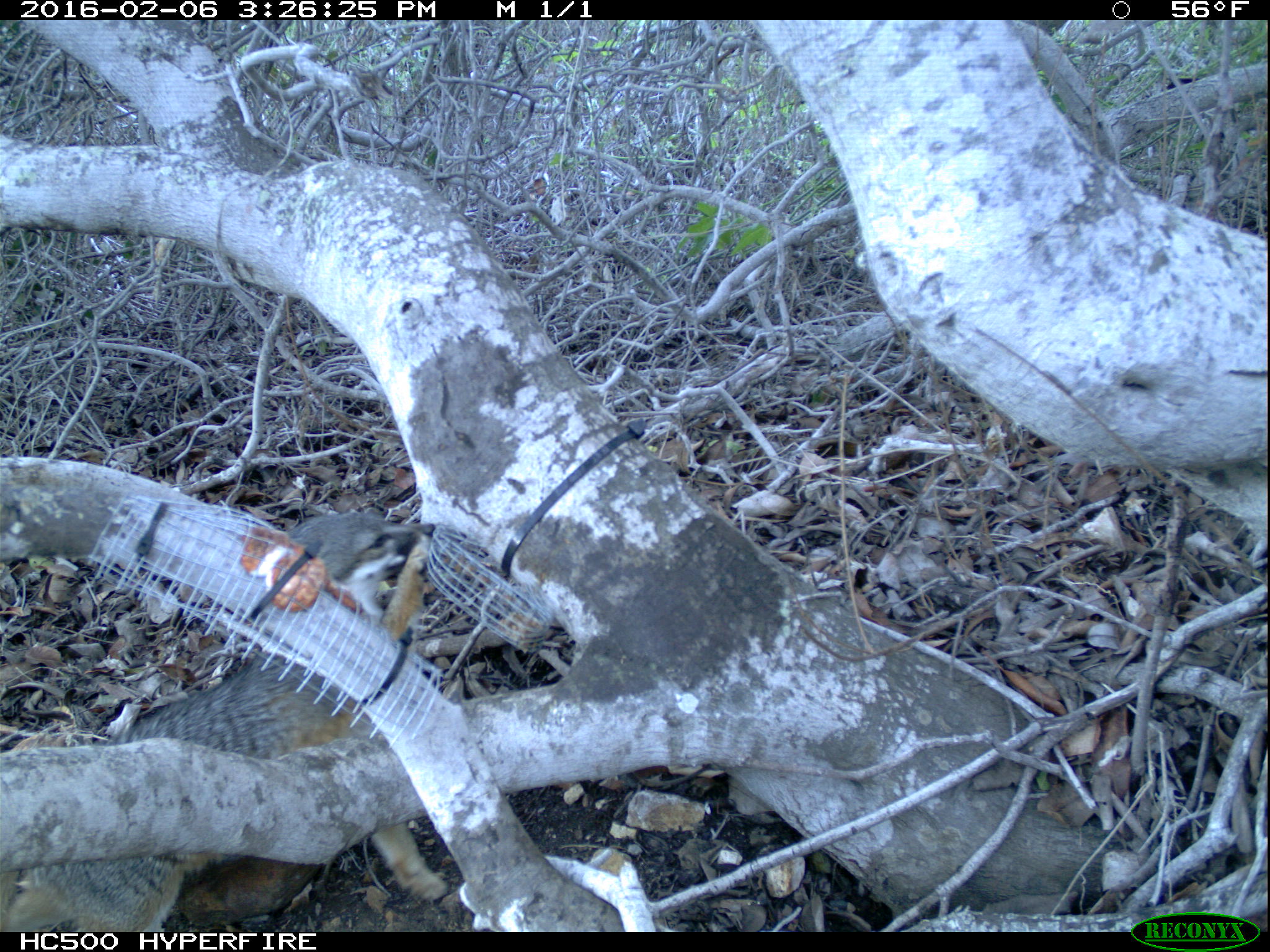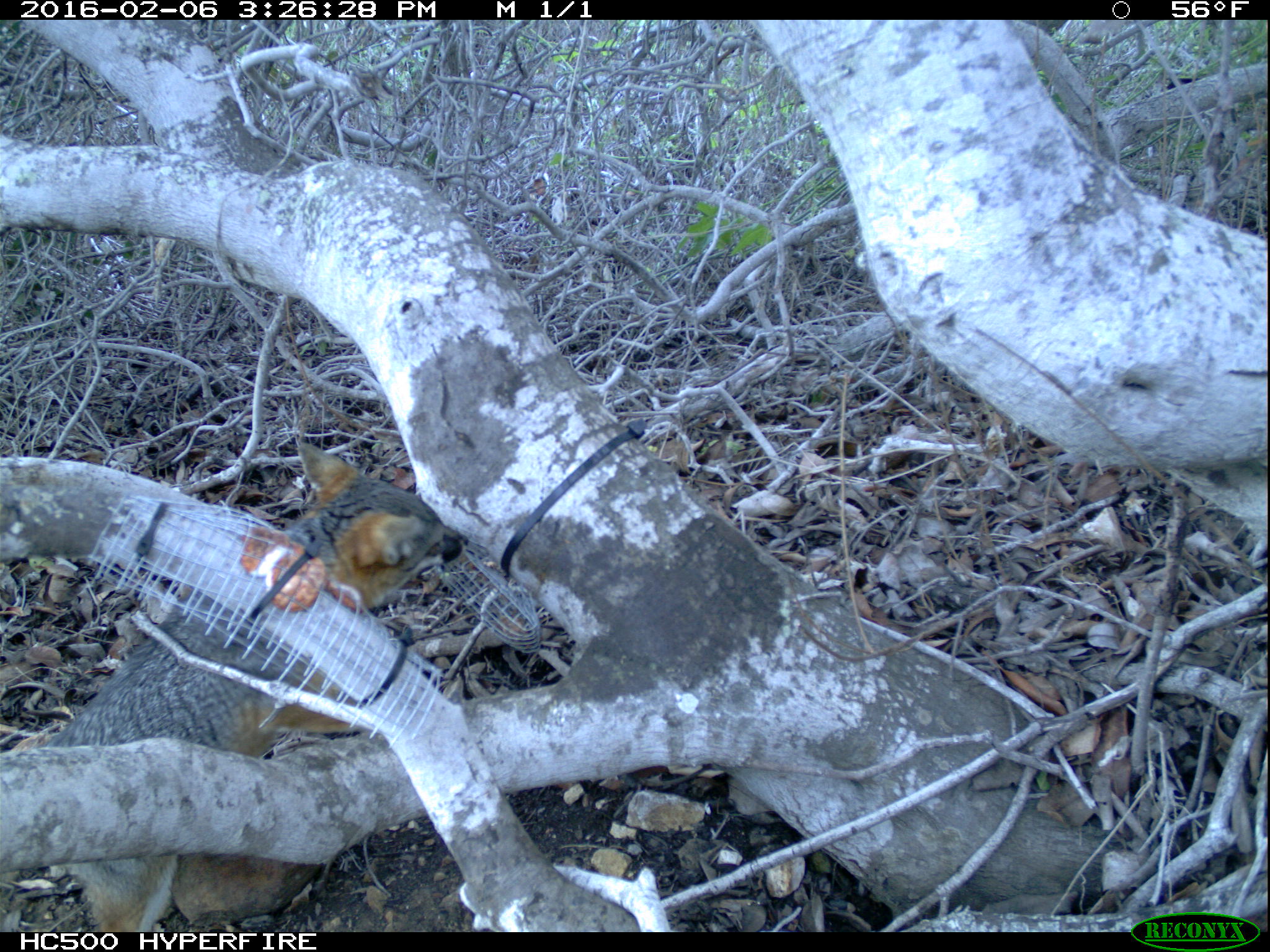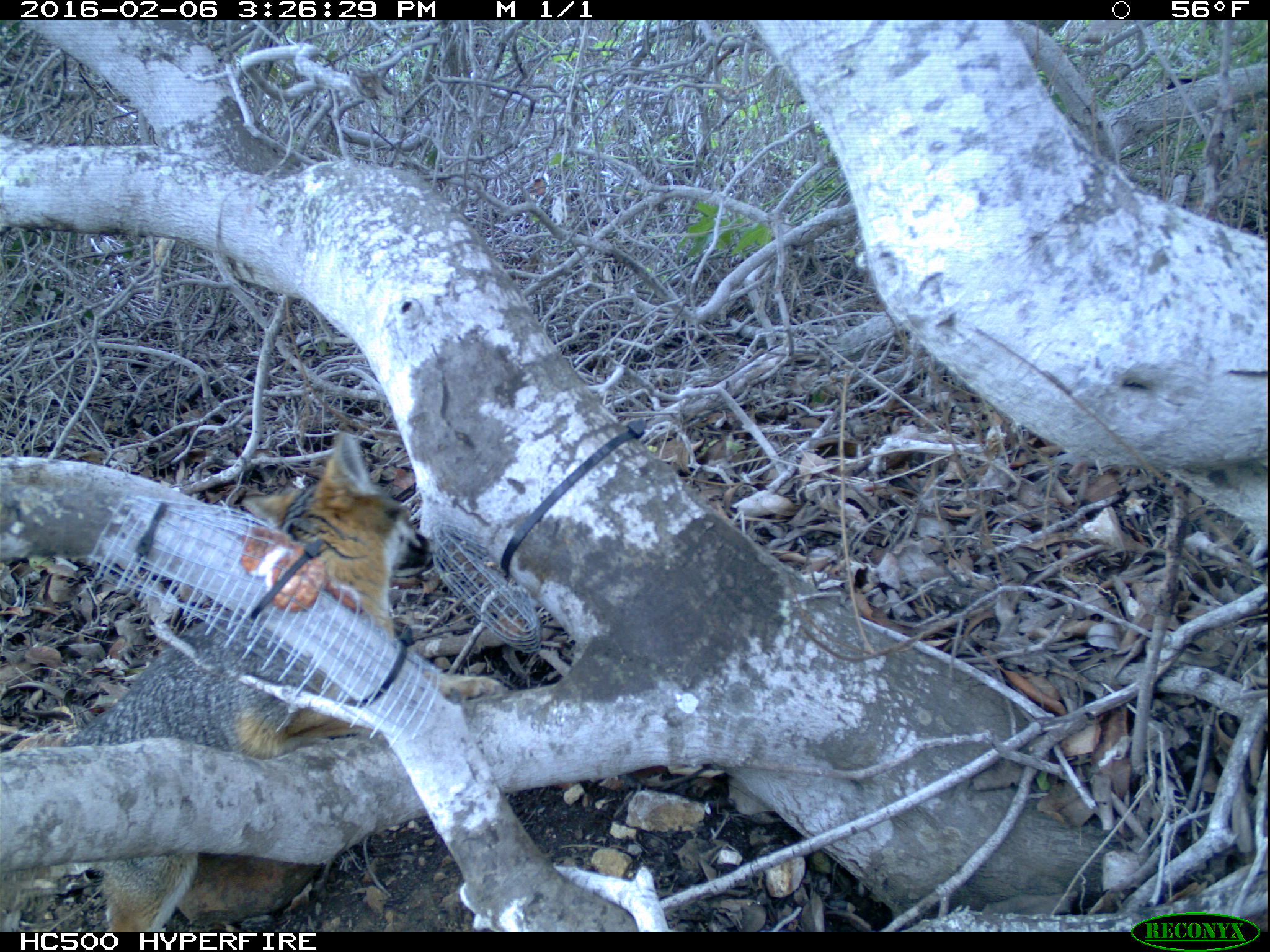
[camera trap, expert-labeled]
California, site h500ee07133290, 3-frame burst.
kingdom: Animalia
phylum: Chordata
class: Mammalia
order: Carnivora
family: Canidae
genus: Urocyon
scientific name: Urocyon littoralis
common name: island fox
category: fox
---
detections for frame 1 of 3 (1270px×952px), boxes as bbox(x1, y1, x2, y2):
fox: bbox(0, 510, 448, 932)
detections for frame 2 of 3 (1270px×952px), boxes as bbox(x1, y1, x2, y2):
fox: bbox(0, 439, 469, 930)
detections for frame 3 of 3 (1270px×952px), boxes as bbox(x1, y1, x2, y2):
fox: bbox(0, 433, 503, 932)